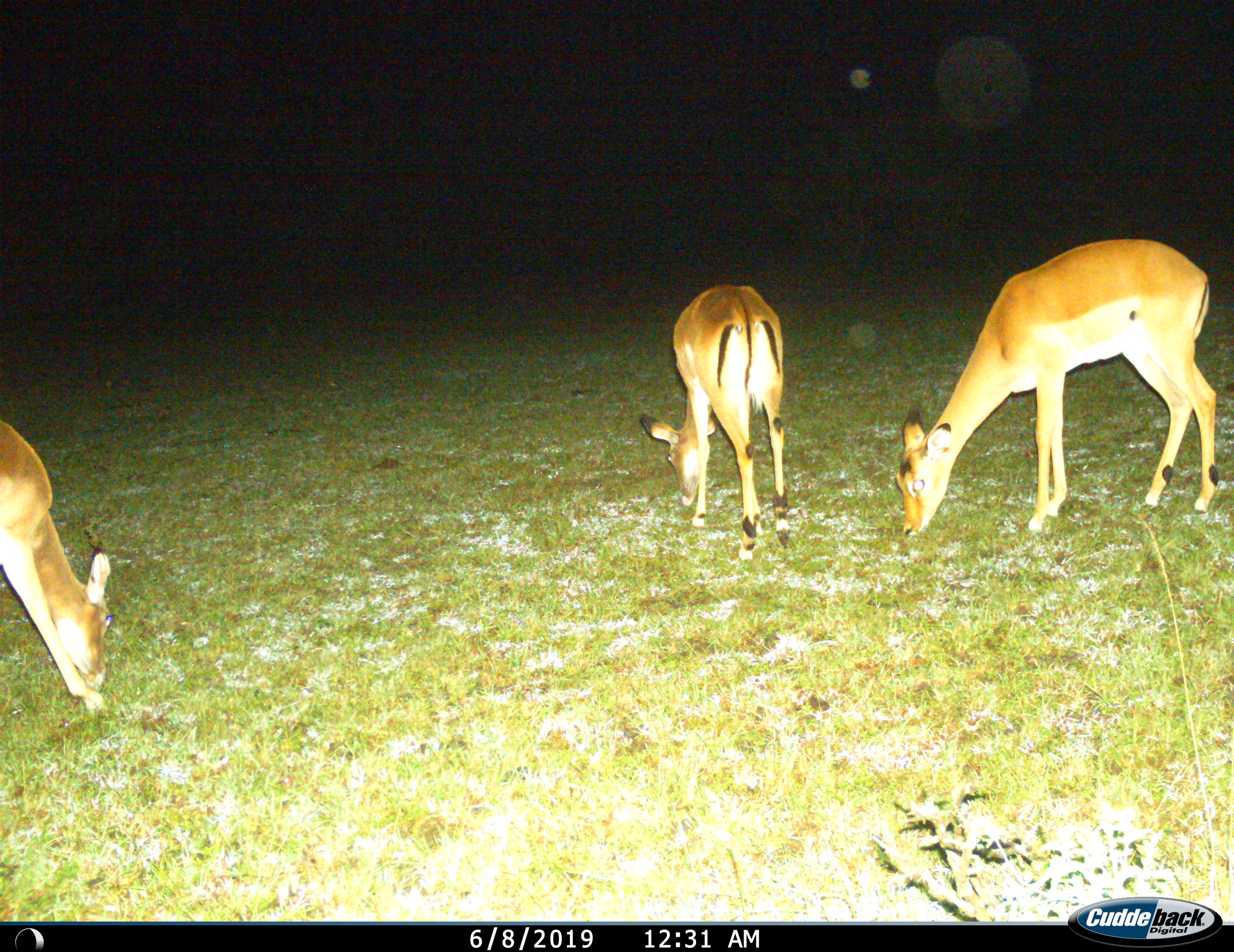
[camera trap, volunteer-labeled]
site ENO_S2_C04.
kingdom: Animalia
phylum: Chordata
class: Mammalia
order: Artiodactyla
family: Bovidae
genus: Aepyceros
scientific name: Aepyceros melampus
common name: impala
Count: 3.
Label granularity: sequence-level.